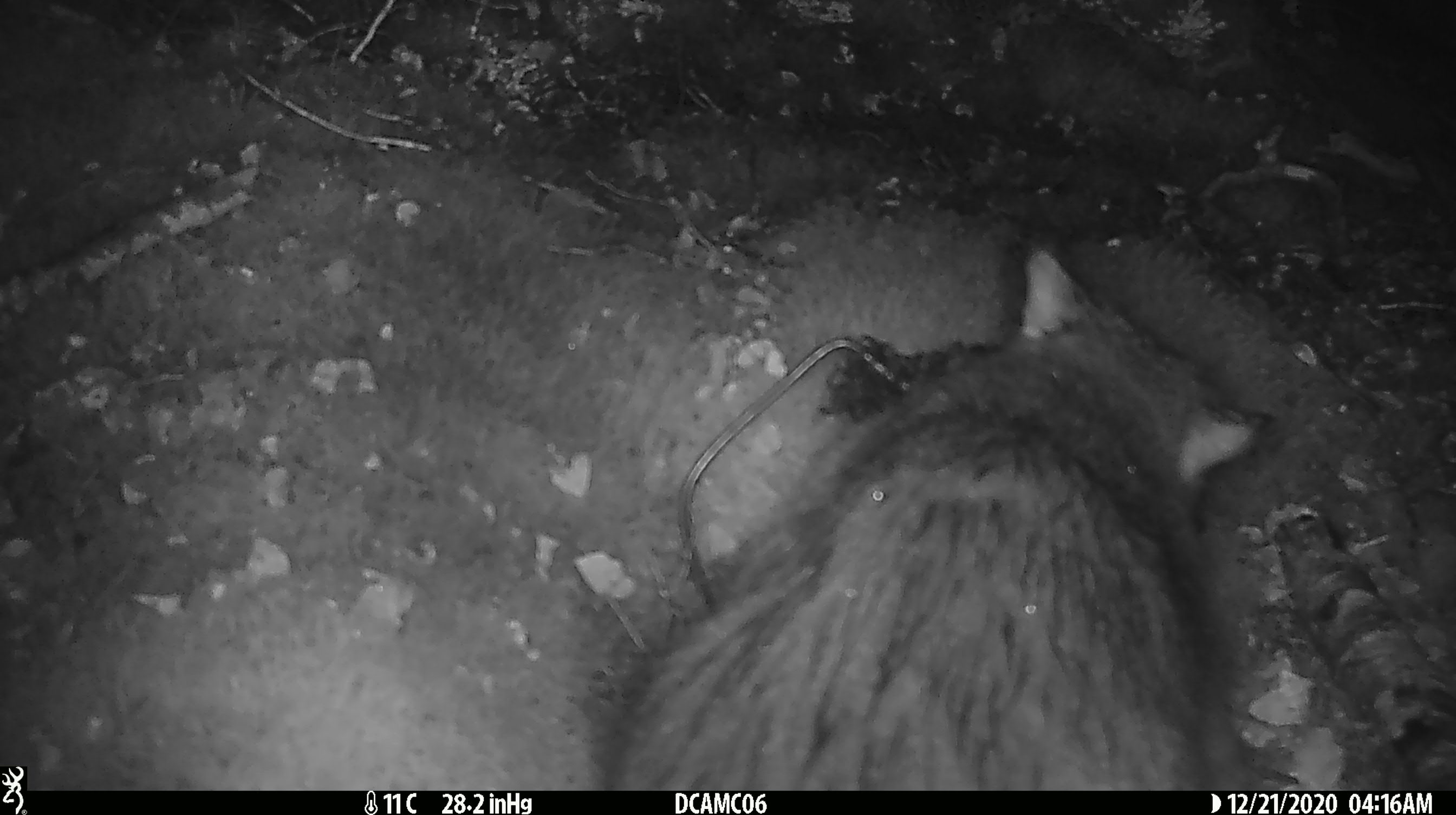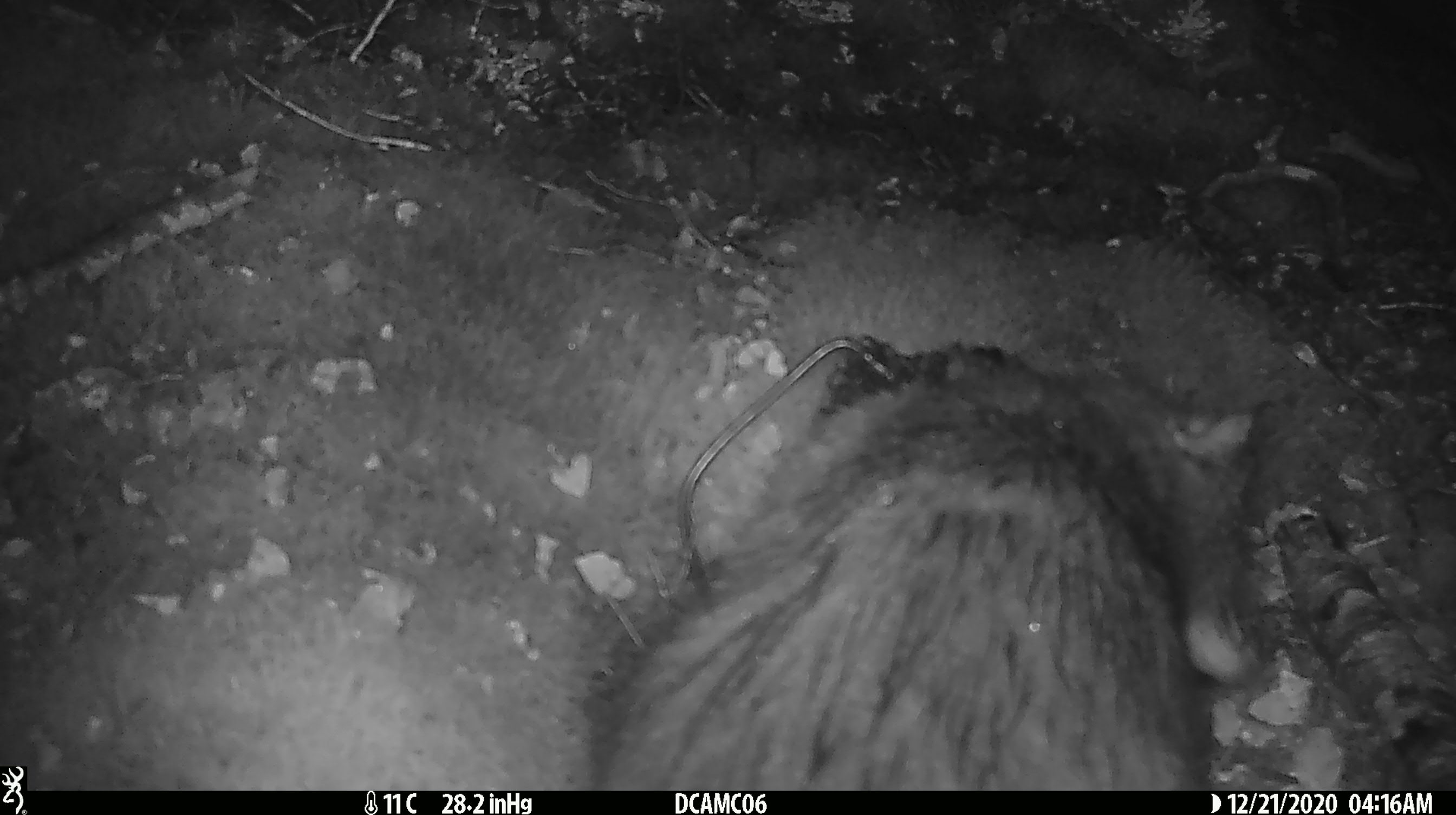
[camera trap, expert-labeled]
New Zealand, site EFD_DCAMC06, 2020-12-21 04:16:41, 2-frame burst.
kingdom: Animalia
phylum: Chordata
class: Mammalia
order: Diprotodontia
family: Phalangeridae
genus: Trichosurus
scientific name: Trichosurus vulpecula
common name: common brushtail possum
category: possum